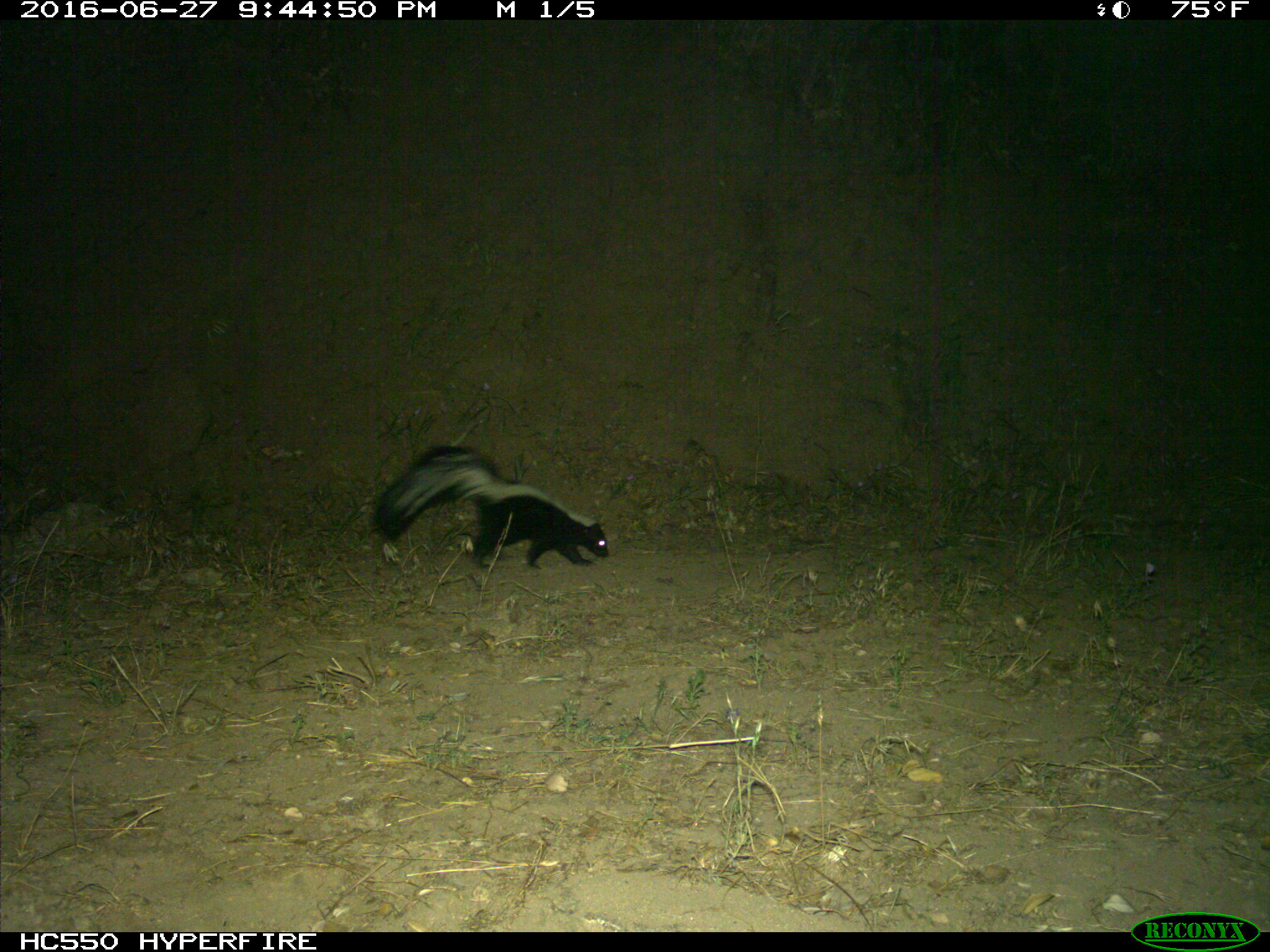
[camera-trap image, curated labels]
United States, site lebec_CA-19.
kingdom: Animalia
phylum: Chordata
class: Mammalia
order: Carnivora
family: Mephitidae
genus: Mephitis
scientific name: Mephitis mephitis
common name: striped skunk